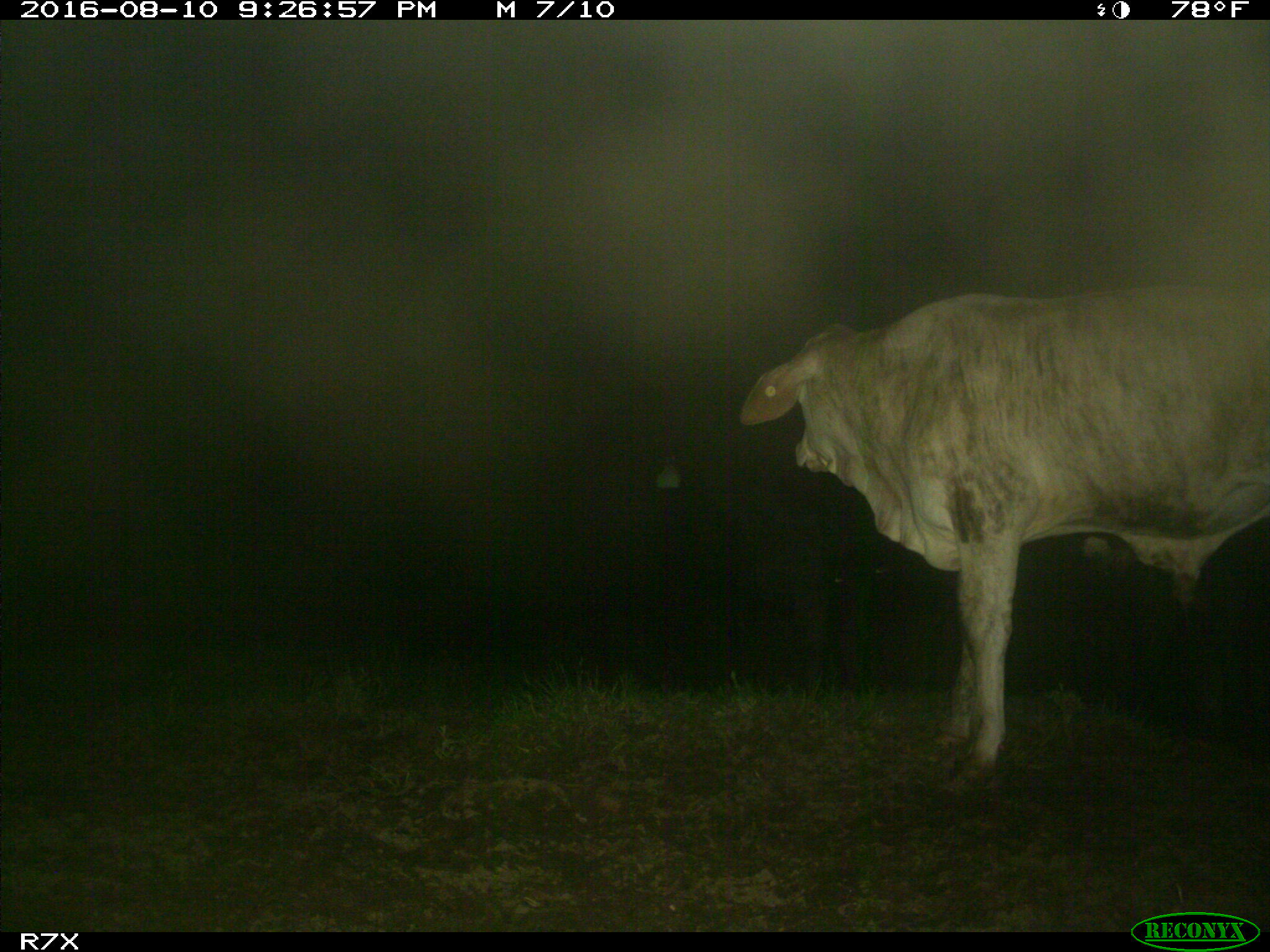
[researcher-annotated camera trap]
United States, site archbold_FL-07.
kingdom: Animalia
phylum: Chordata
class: Mammalia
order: Artiodactyla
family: Bovidae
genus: Bos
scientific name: Bos taurus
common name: domestic cow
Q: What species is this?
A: Bos taurus (domestic cow).